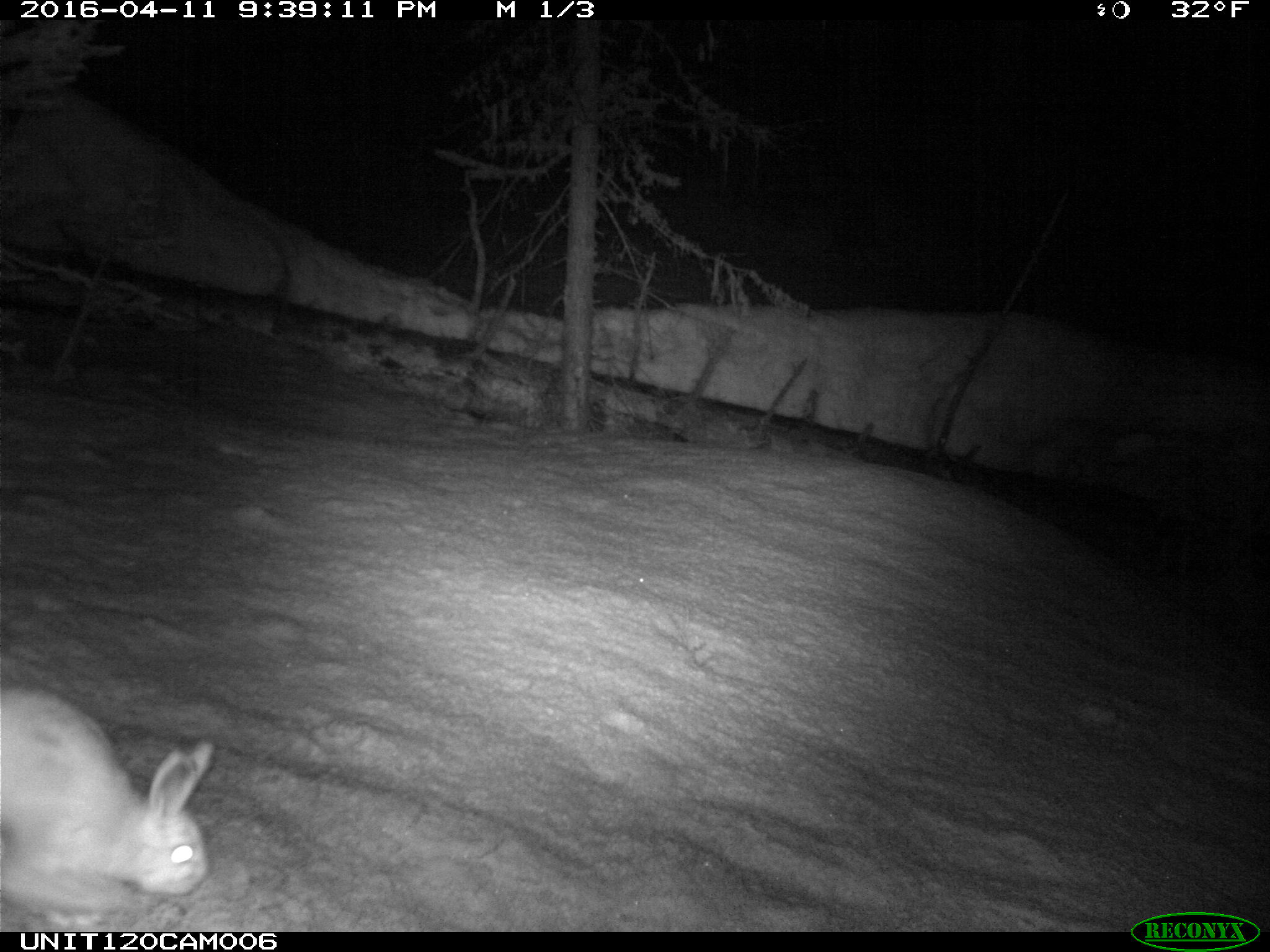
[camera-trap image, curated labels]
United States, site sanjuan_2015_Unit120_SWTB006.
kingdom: Animalia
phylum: Chordata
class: Mammalia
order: Lagomorpha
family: Leporidae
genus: Lepus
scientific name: Lepus americanus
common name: snowshoe hare